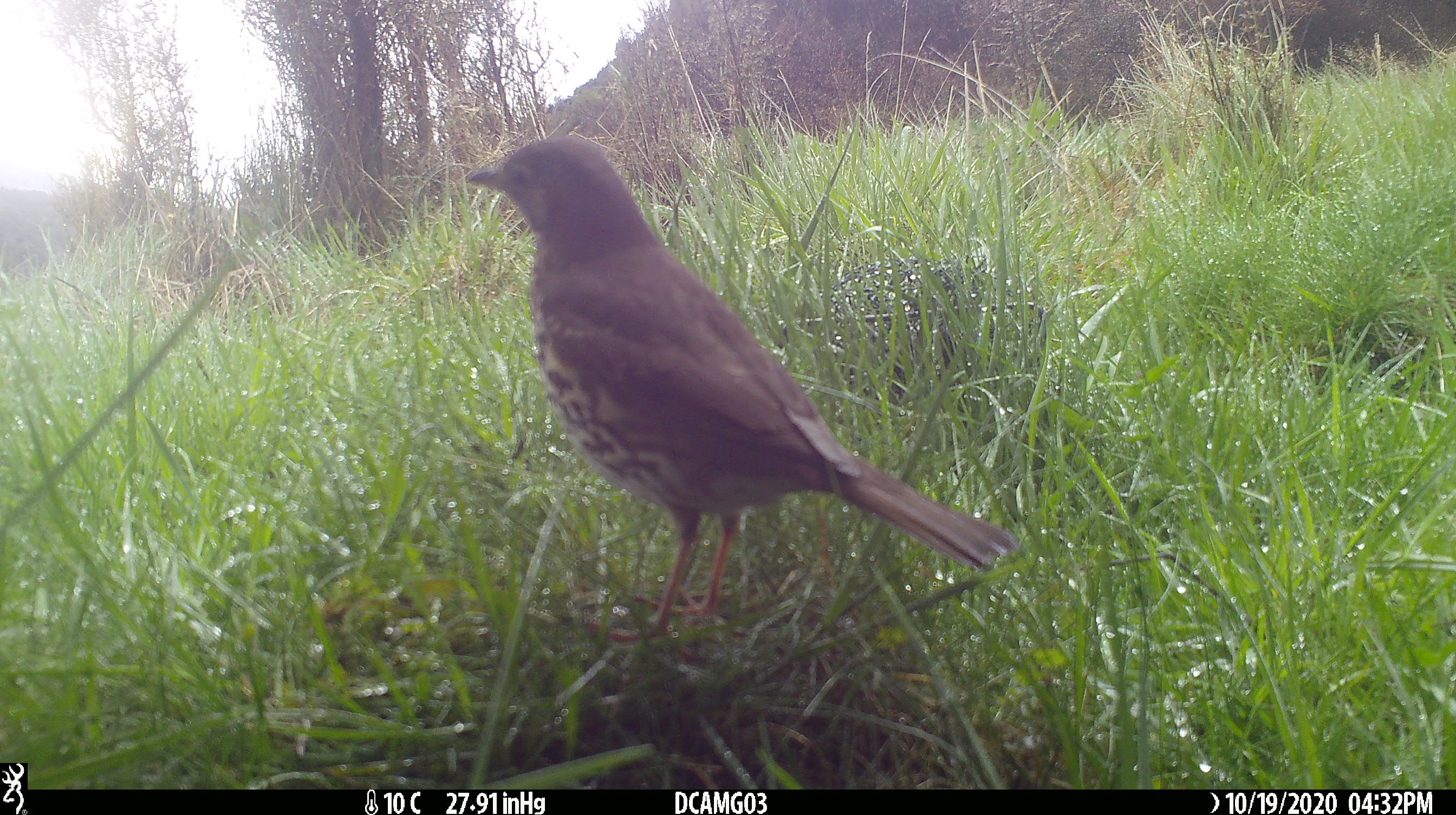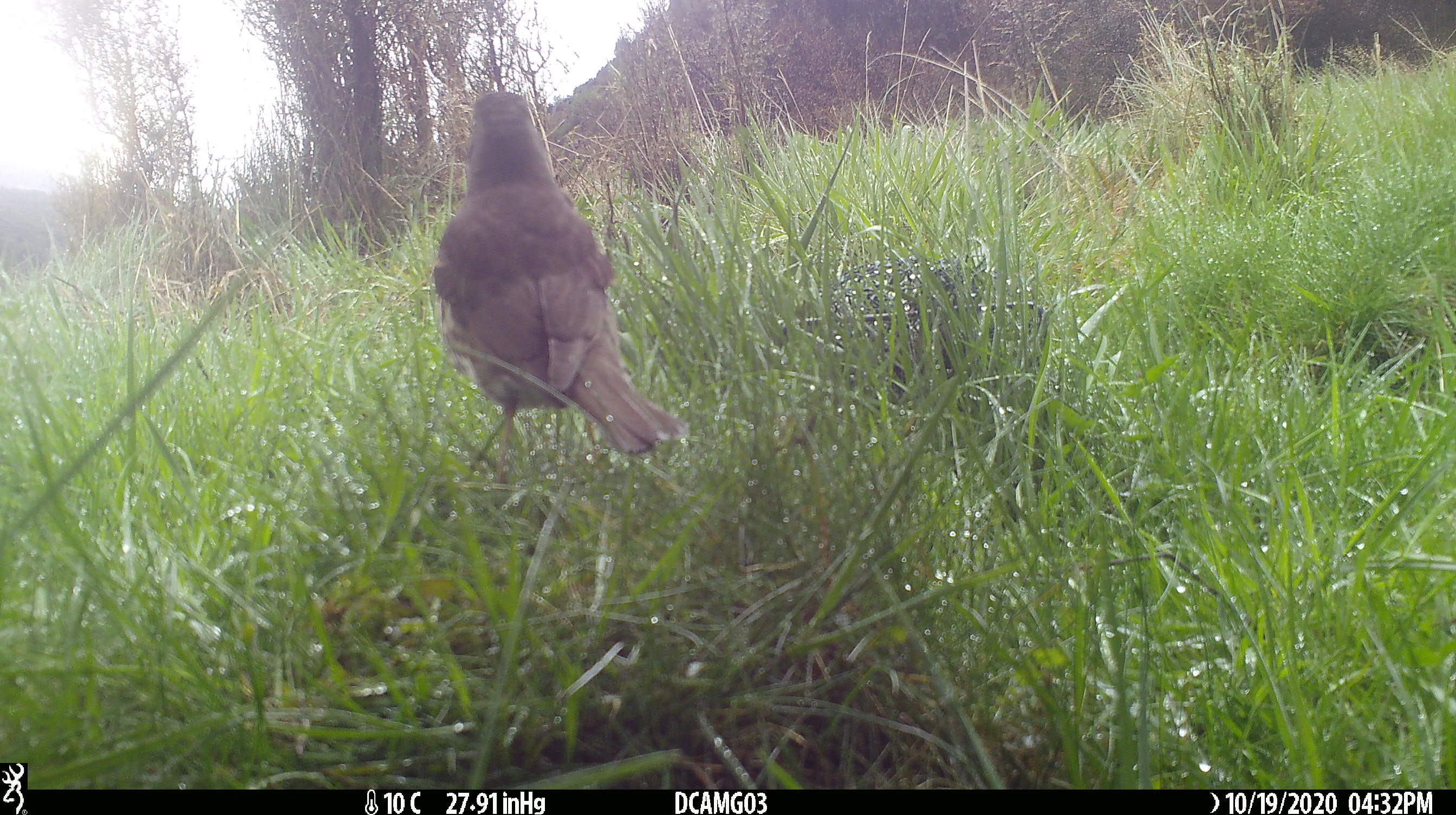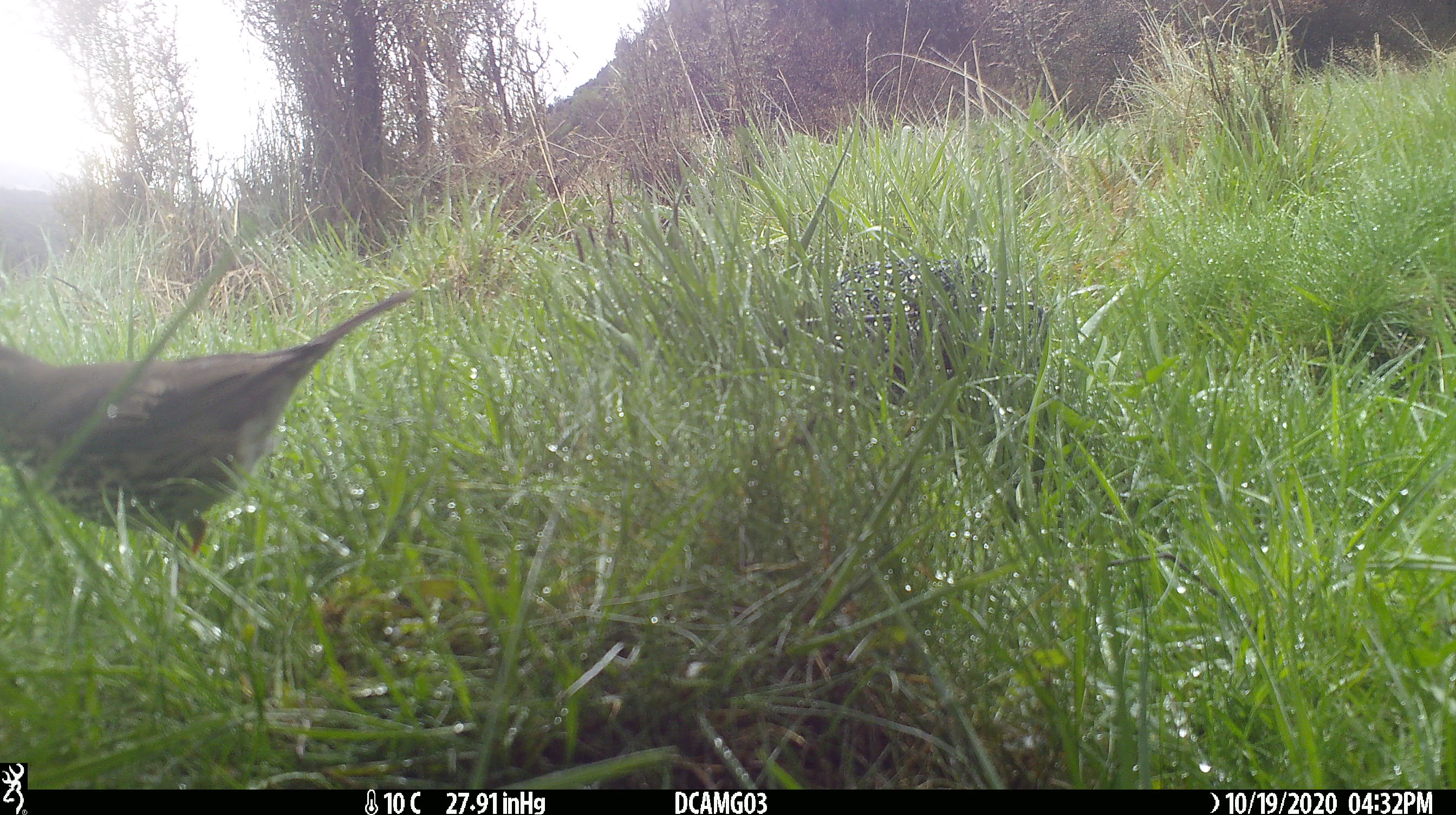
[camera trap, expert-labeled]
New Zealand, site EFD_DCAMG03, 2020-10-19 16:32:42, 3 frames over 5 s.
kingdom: Animalia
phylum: Chordata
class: Aves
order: Passeriformes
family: Turdidae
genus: Turdus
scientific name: Turdus philomelos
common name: song thrush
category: thrush